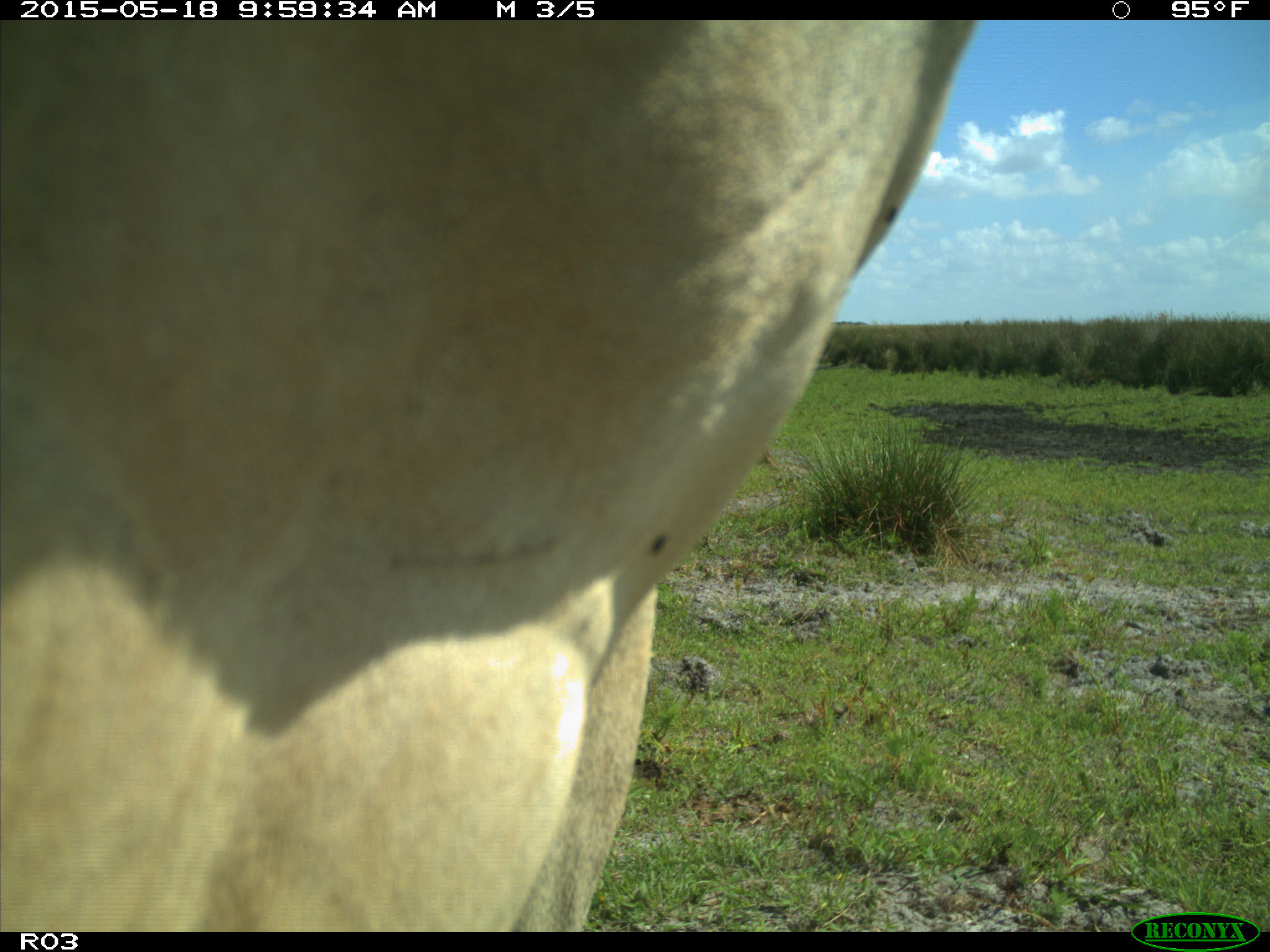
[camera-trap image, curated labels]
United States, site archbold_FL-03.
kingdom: Animalia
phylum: Chordata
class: Mammalia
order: Artiodactyla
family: Bovidae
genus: Bos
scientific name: Bos taurus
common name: domestic cow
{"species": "Bos taurus (domestic cow)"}